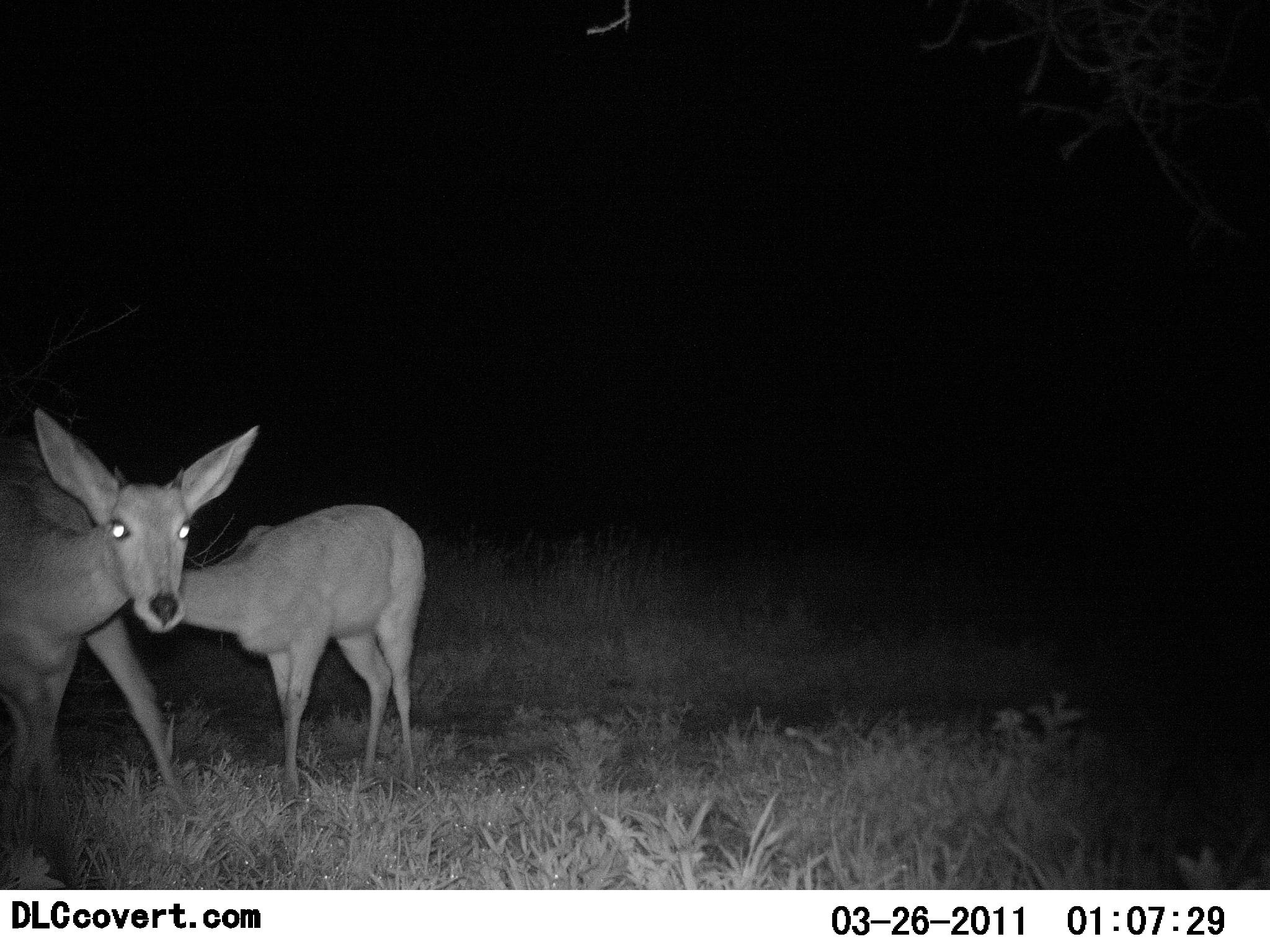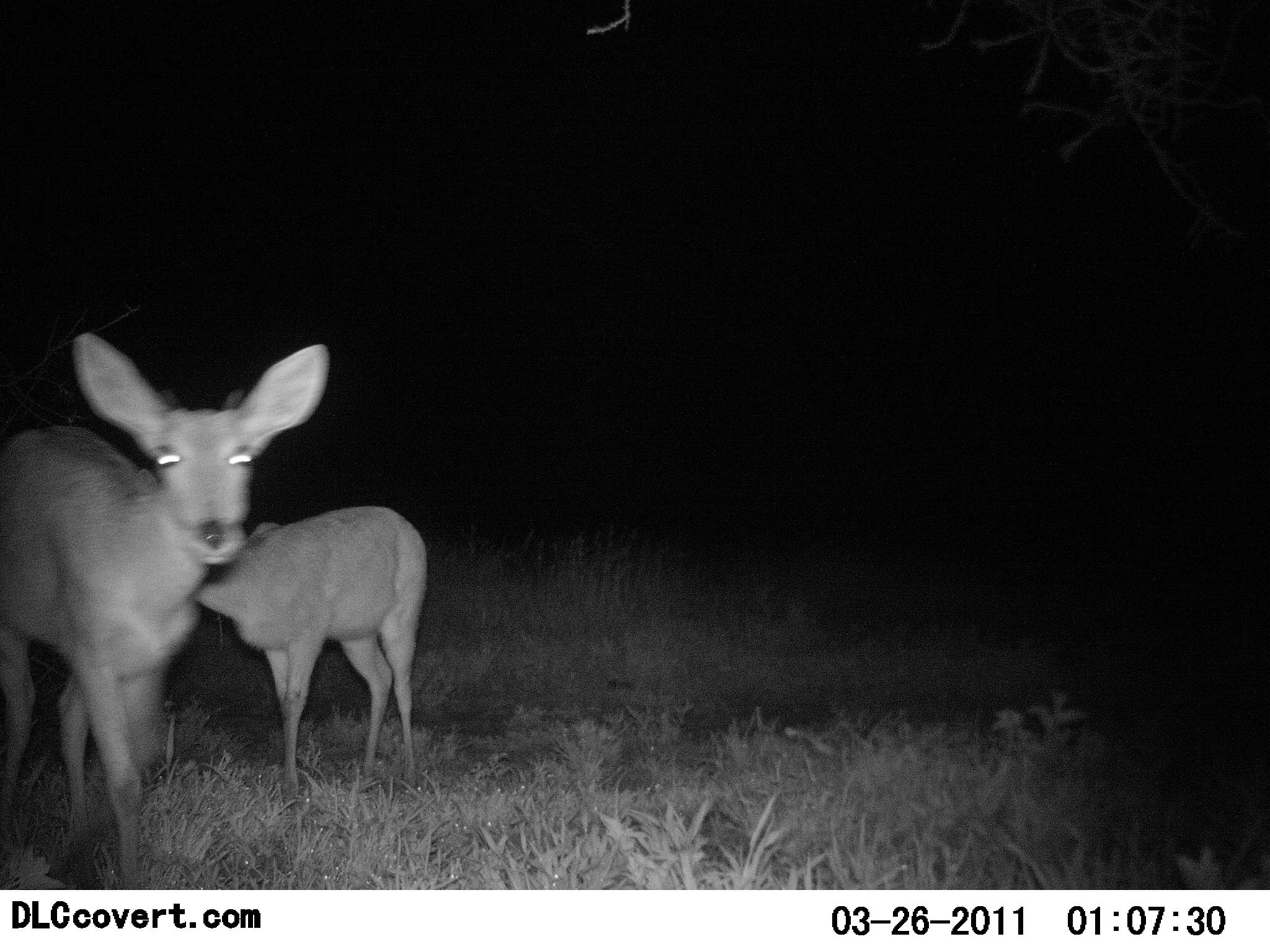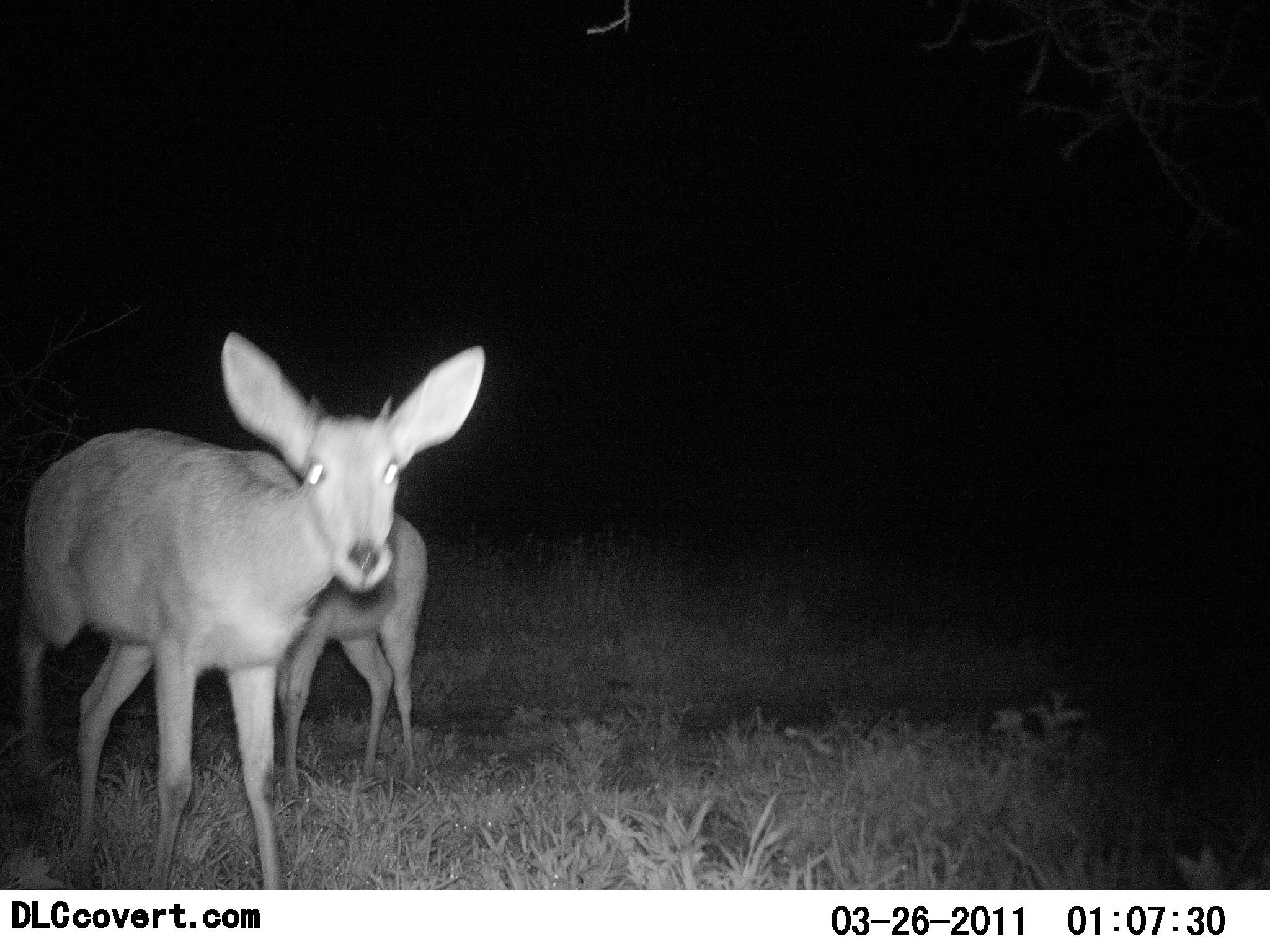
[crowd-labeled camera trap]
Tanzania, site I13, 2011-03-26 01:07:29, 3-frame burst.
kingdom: Animalia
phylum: Chordata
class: Mammalia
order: Artiodactyla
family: Bovidae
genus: Redunca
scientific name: Redunca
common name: reedbuck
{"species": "reedbuck (Redunca)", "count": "2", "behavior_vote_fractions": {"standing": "80%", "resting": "0%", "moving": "40%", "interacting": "10%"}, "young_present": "10%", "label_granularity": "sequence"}